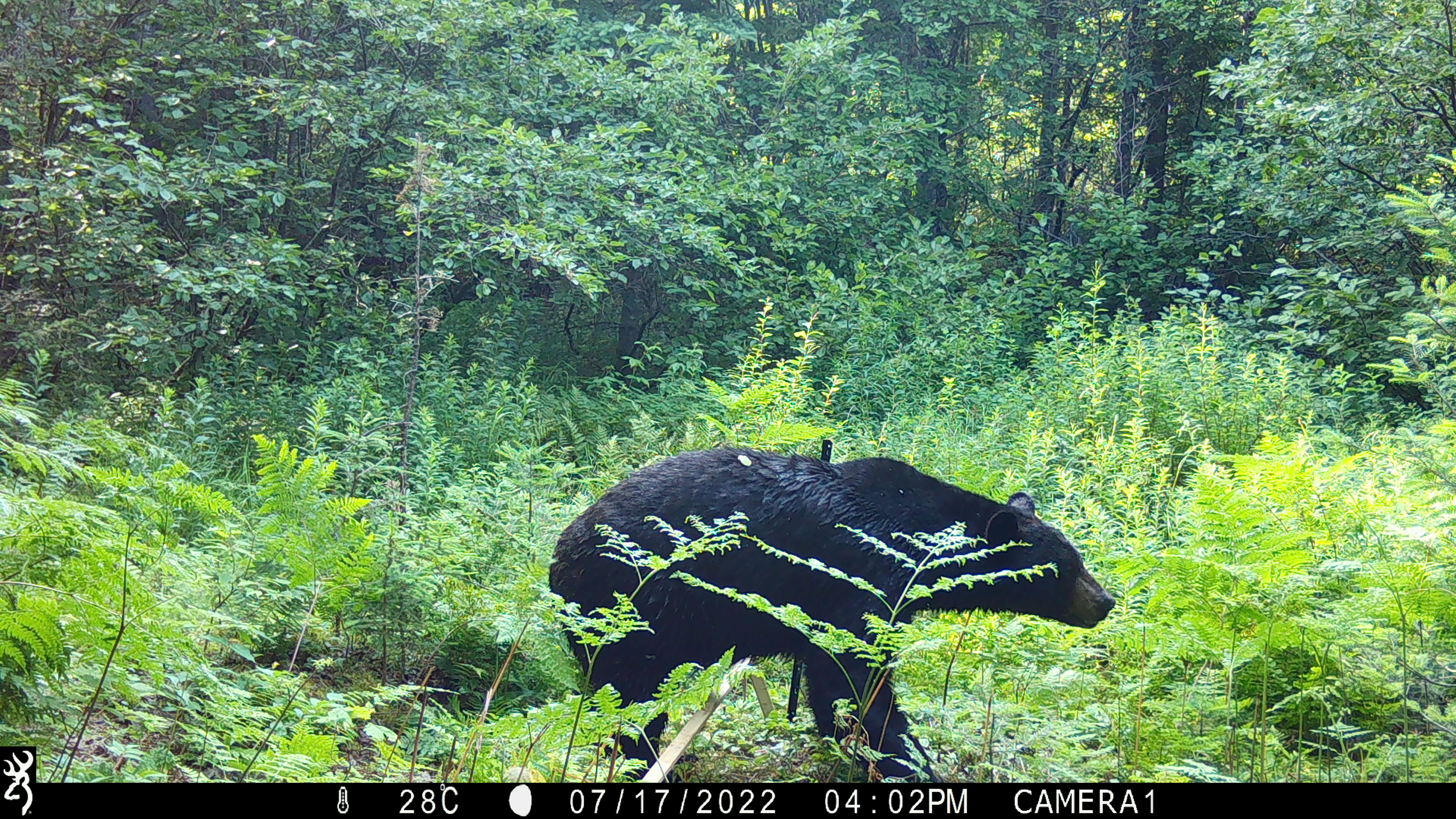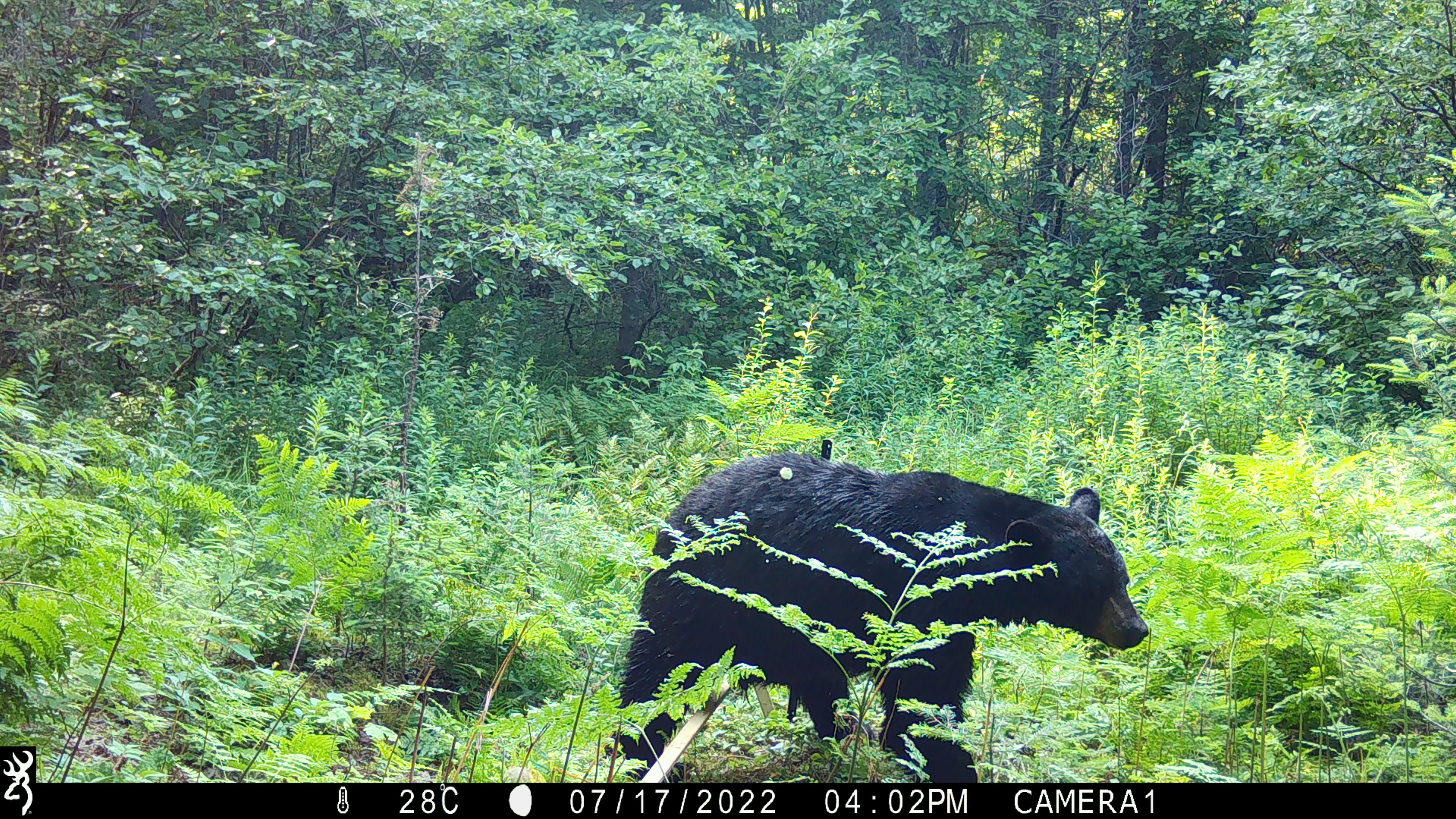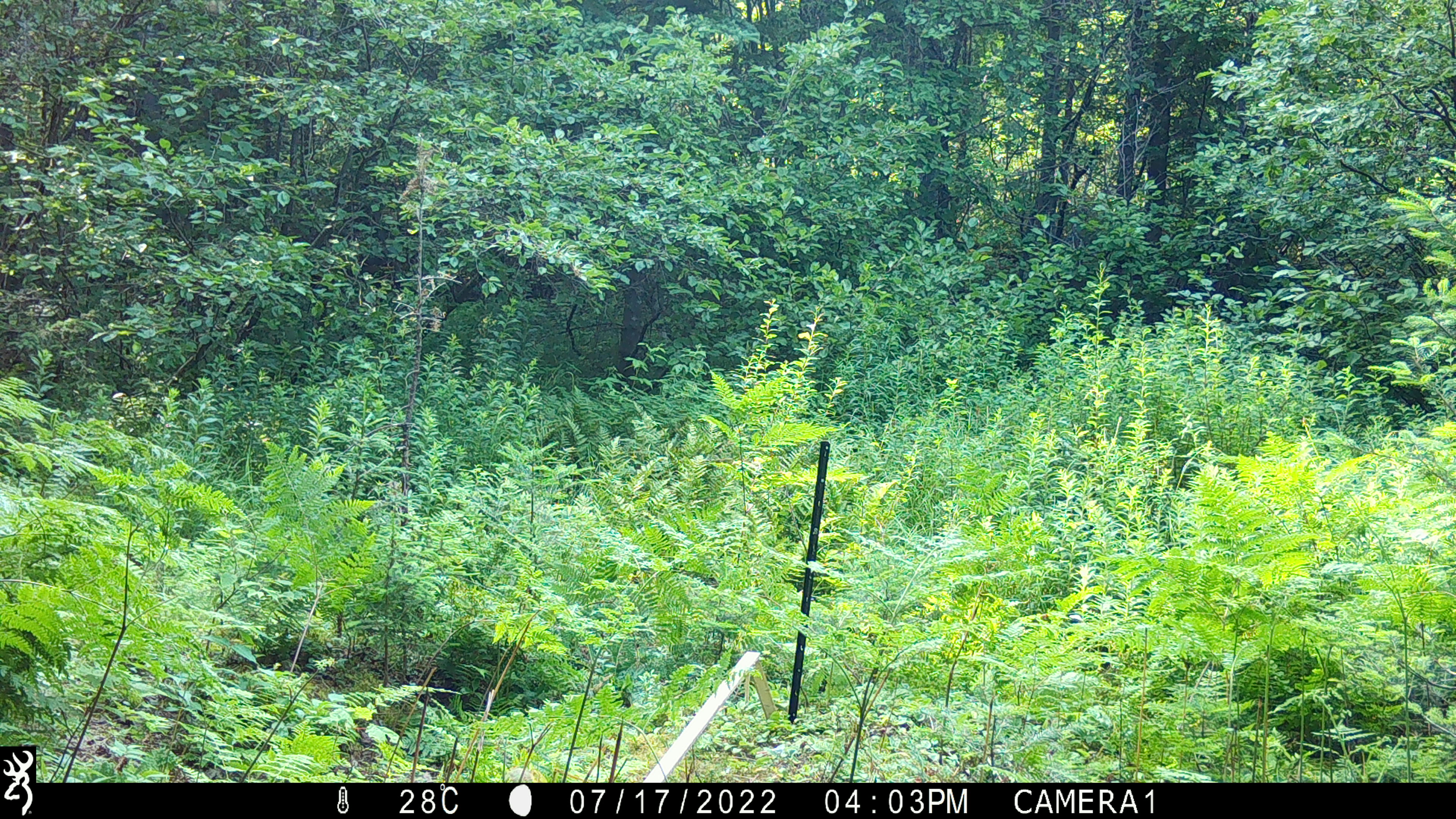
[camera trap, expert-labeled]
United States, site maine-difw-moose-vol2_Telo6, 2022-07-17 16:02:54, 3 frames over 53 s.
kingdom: Animalia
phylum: Chordata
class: Mammalia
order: Carnivora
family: Ursidae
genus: Ursus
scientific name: Ursus americanus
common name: black bear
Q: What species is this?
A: Black bear (Ursus americanus).